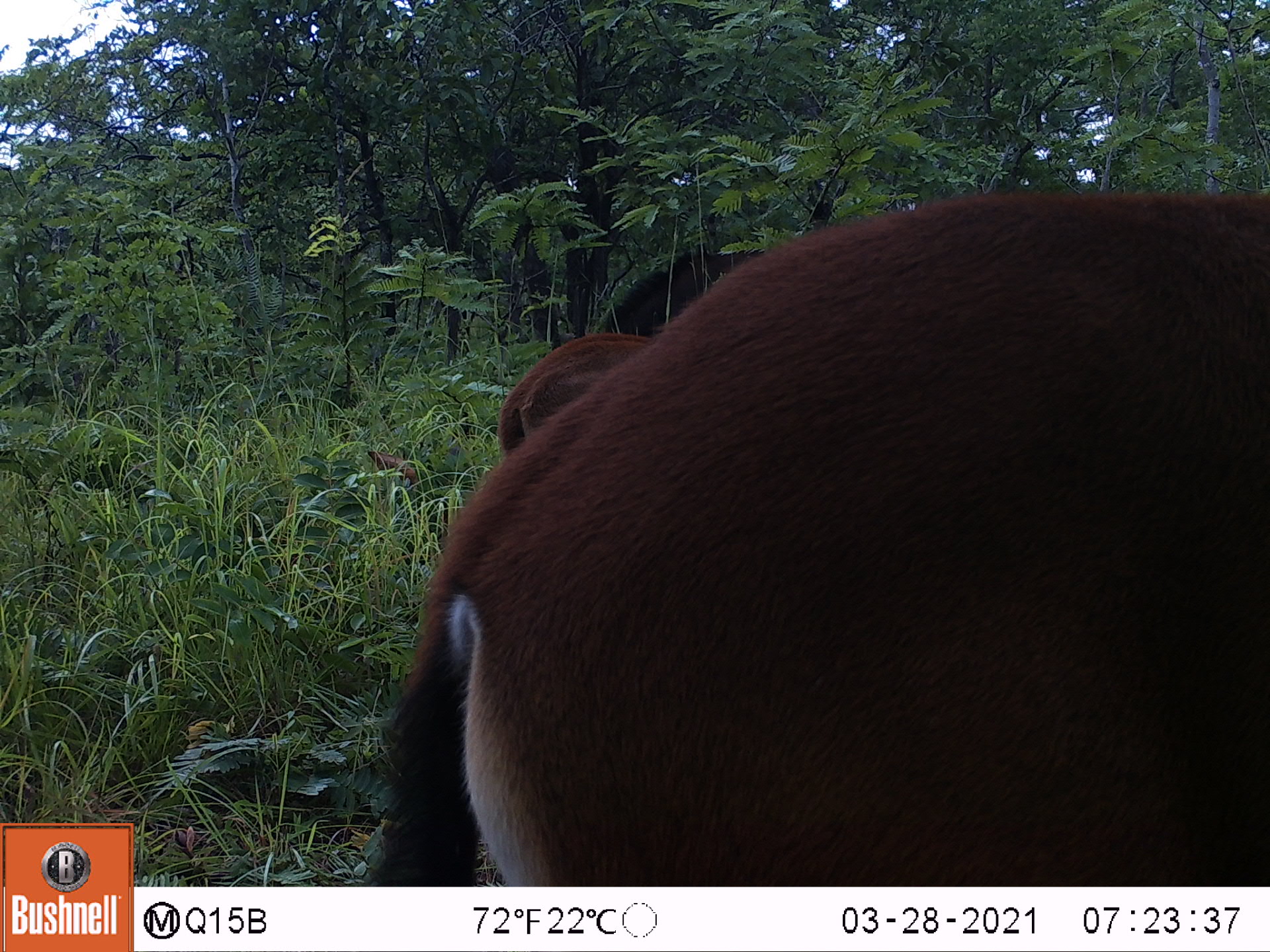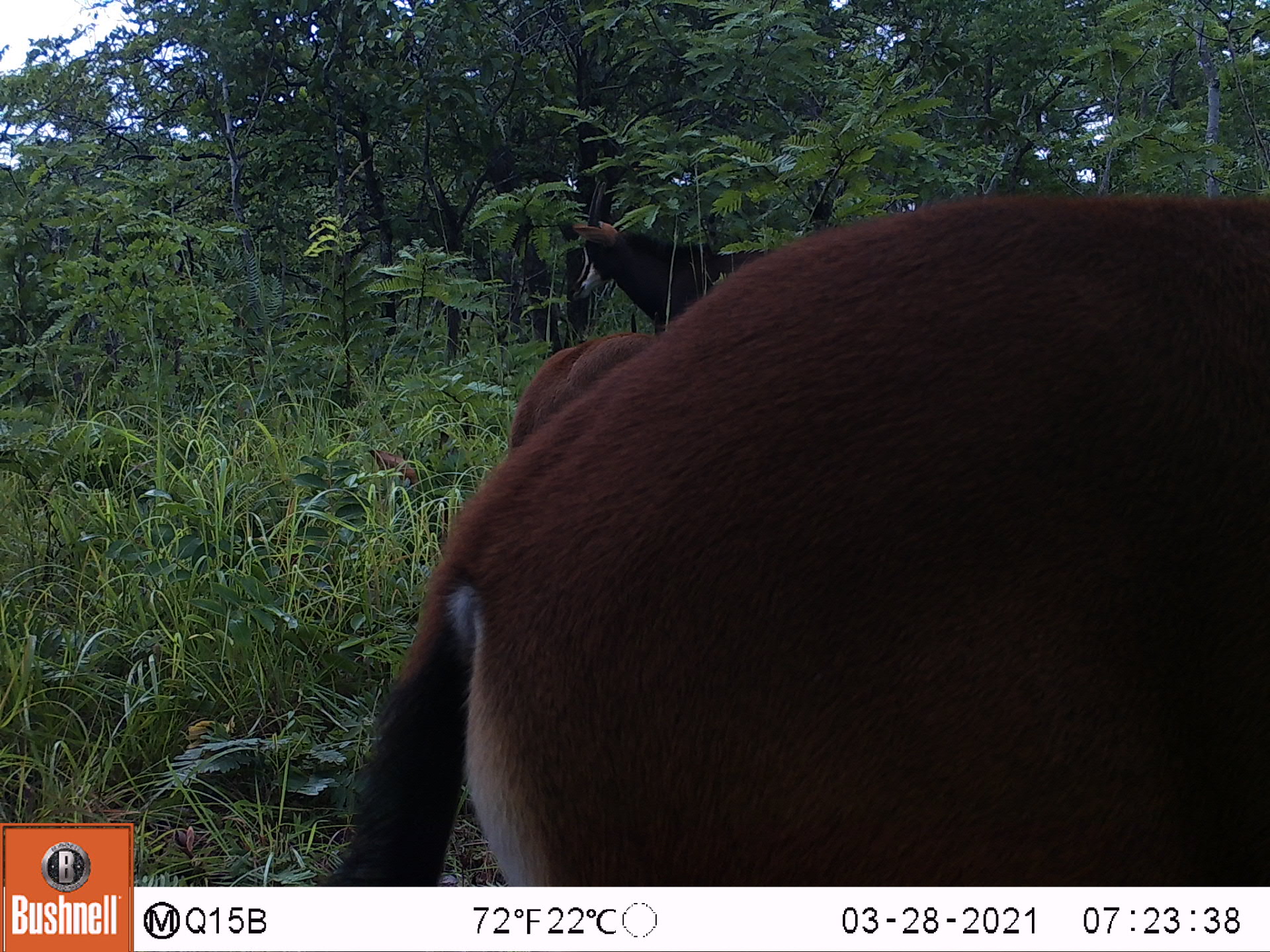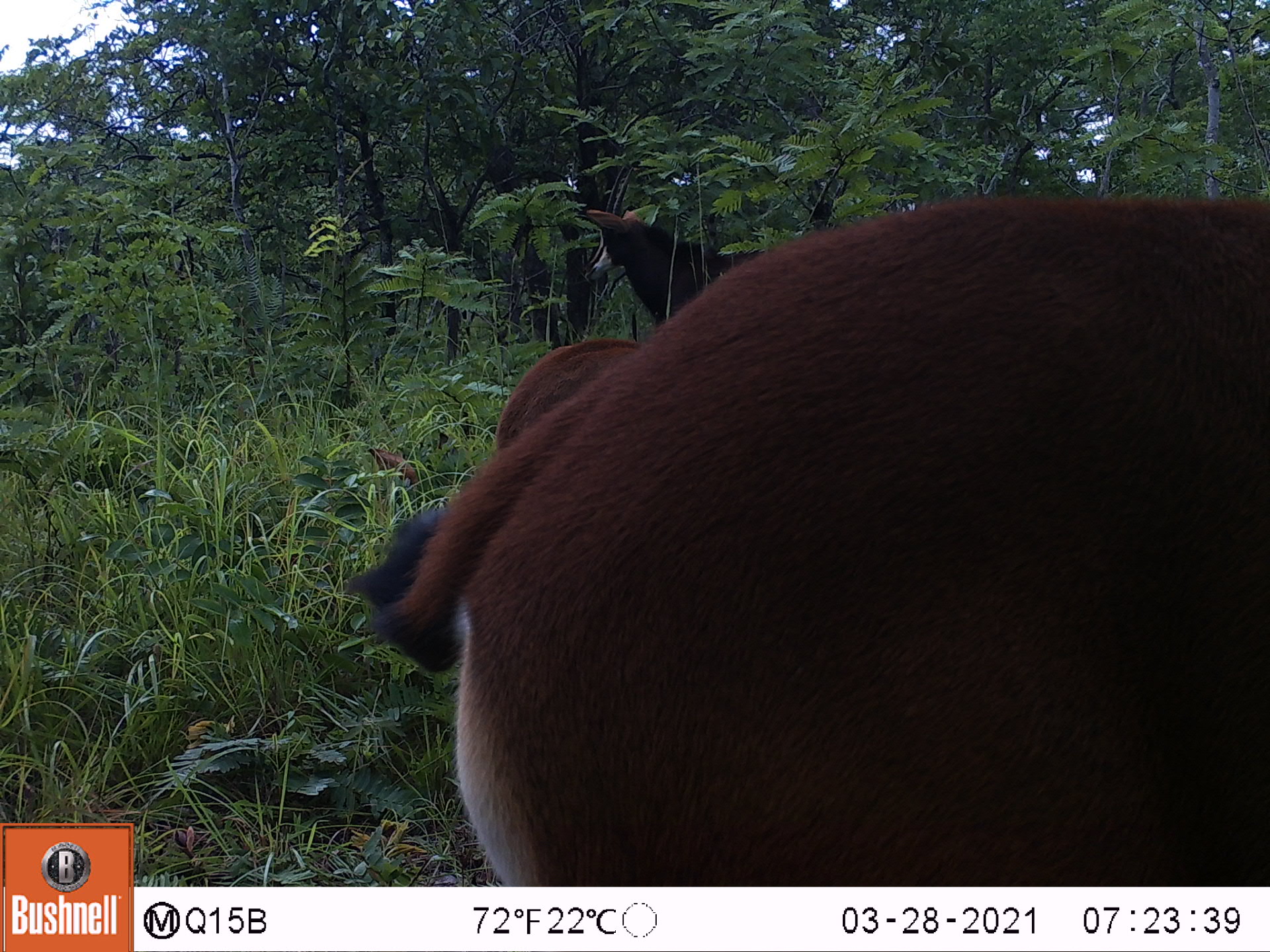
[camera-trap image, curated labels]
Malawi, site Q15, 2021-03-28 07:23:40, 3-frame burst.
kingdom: Animalia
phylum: Chordata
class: Mammalia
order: Artiodactyla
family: Bovidae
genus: Hippotragus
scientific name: Hippotragus niger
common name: sable antelope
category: sable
Sable (sable antelope) (Hippotragus niger), count 4.